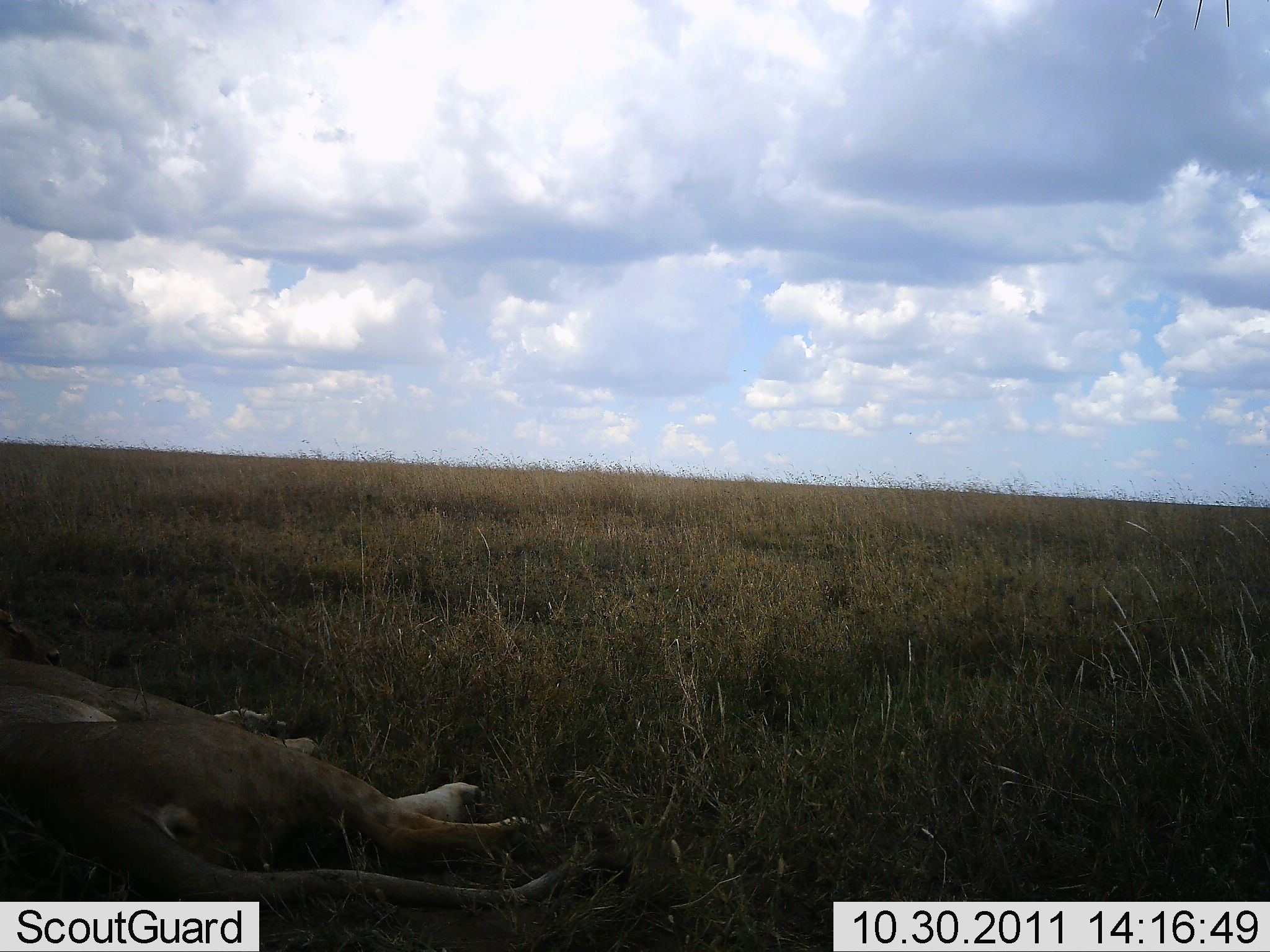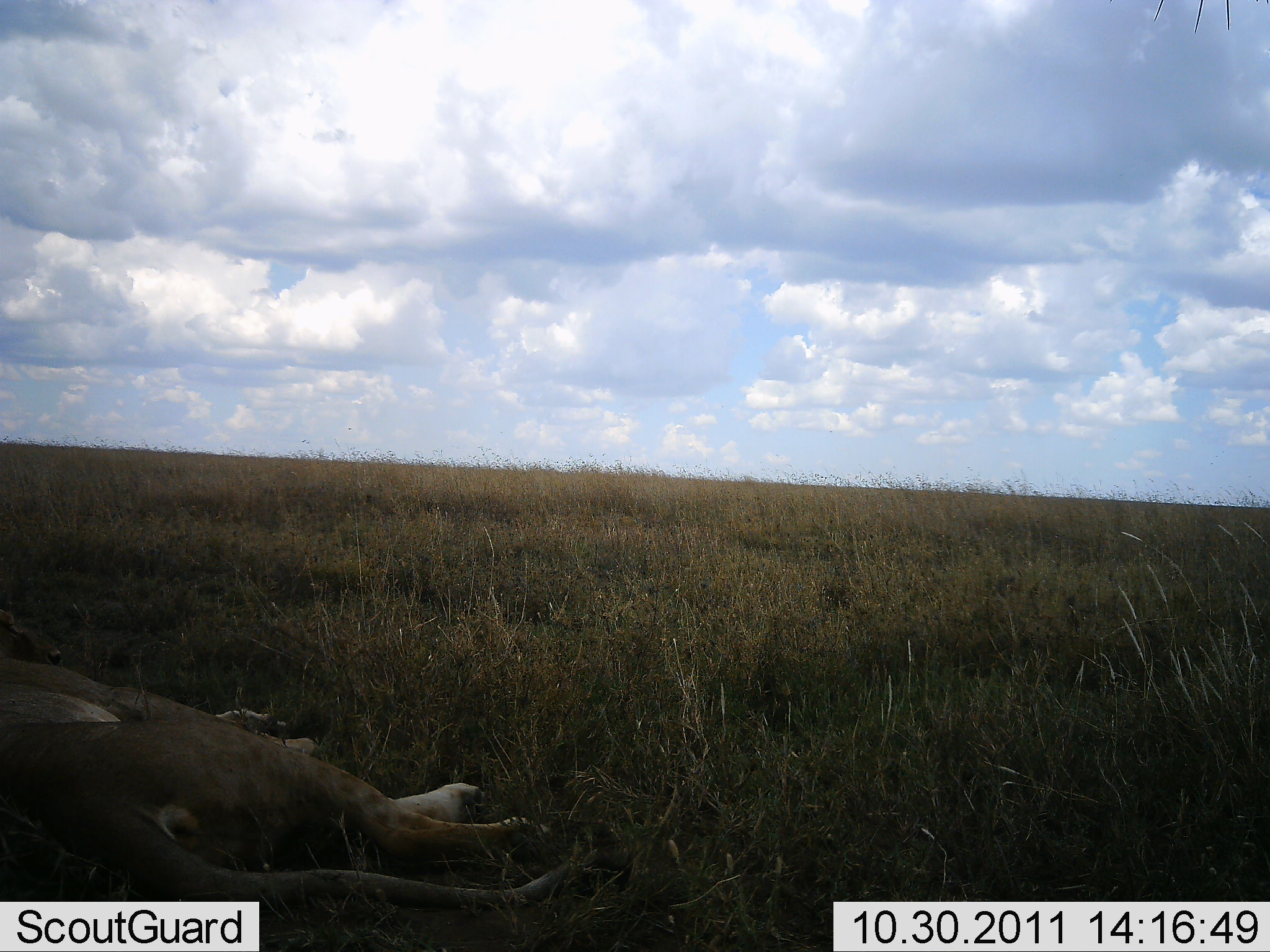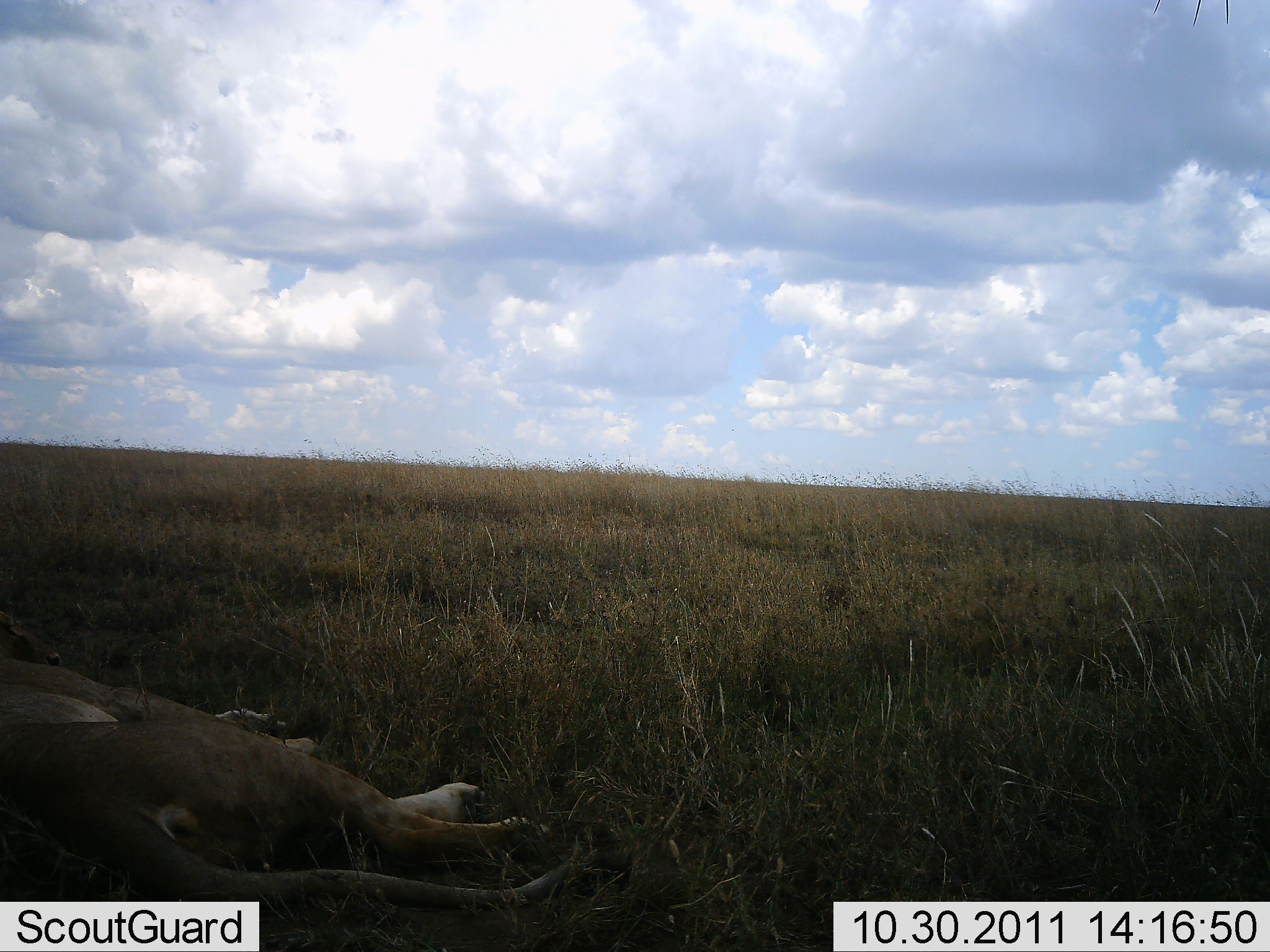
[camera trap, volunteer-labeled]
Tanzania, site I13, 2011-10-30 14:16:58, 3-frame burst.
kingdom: Animalia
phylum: Chordata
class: Mammalia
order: Carnivora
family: Felidae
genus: Panthera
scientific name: Panthera leo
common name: lion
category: lionfemale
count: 1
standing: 0%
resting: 100%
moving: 0%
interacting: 0%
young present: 0%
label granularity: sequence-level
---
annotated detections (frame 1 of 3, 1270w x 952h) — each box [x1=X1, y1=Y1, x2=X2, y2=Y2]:
animal: [x1=2, y1=607, x2=616, y2=925]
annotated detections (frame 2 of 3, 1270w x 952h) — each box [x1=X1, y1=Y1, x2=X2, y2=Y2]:
animal: [x1=2, y1=602, x2=599, y2=949]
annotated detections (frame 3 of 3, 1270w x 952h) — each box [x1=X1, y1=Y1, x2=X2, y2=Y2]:
animal: [x1=0, y1=641, x2=618, y2=934]